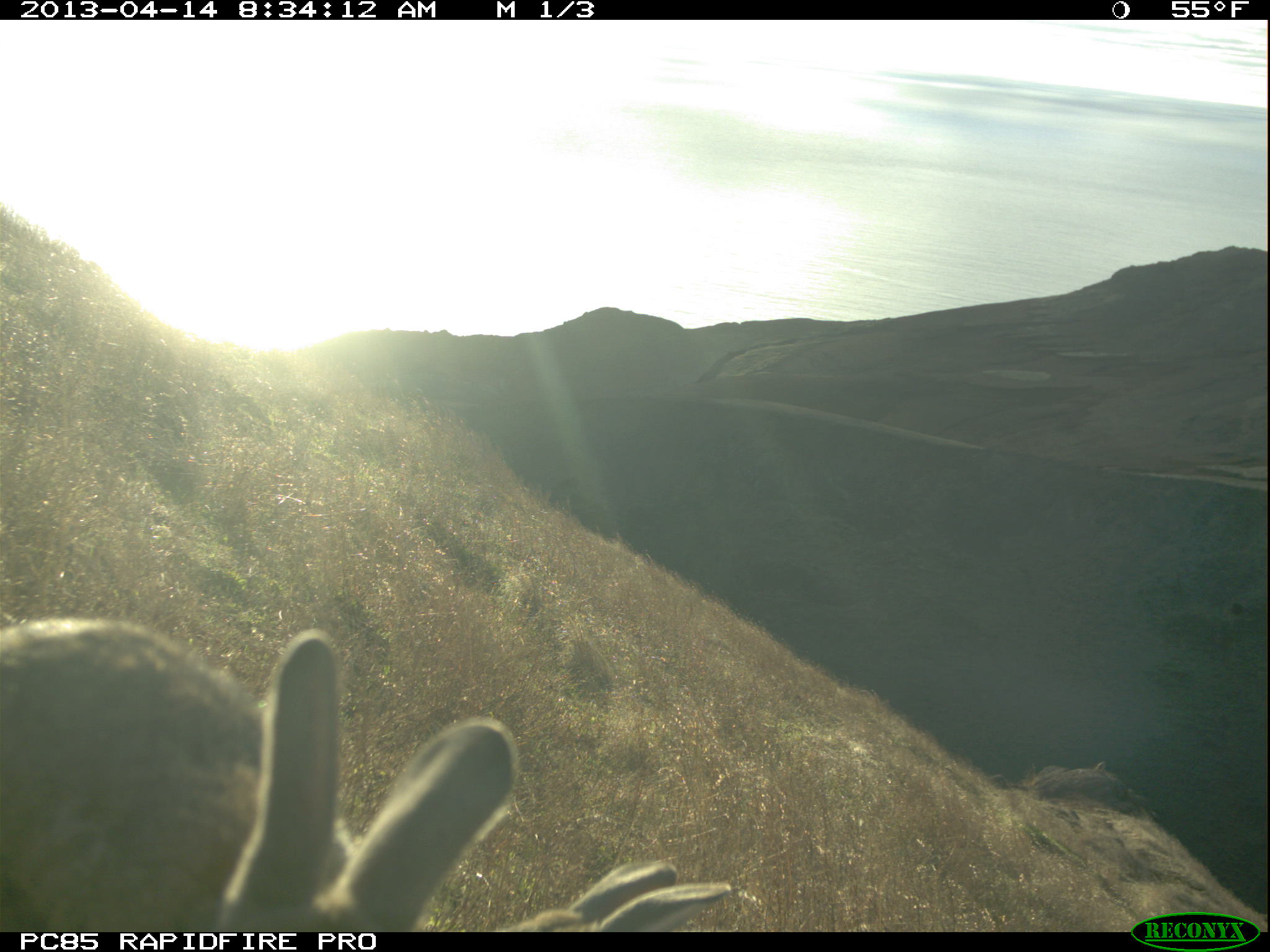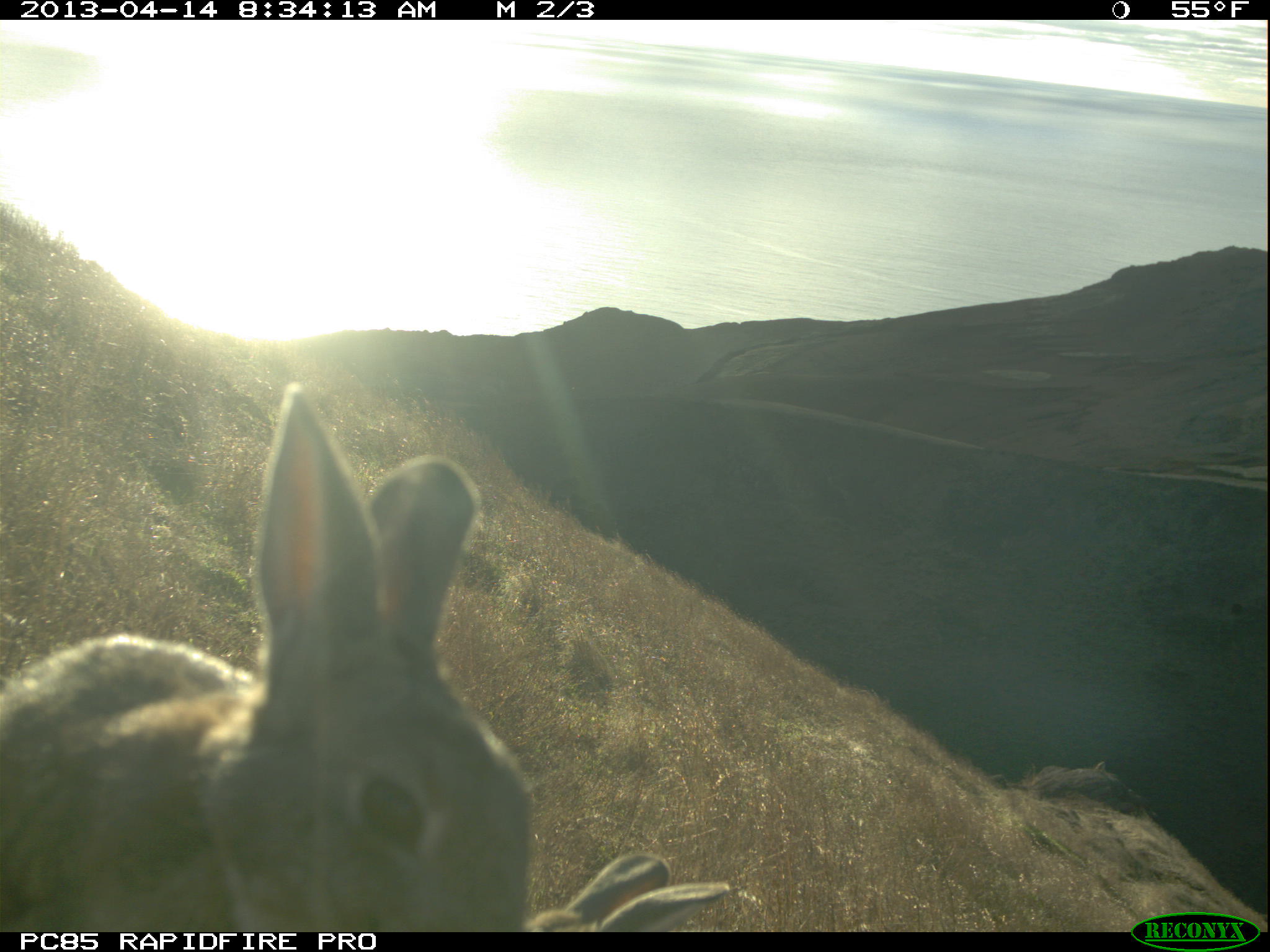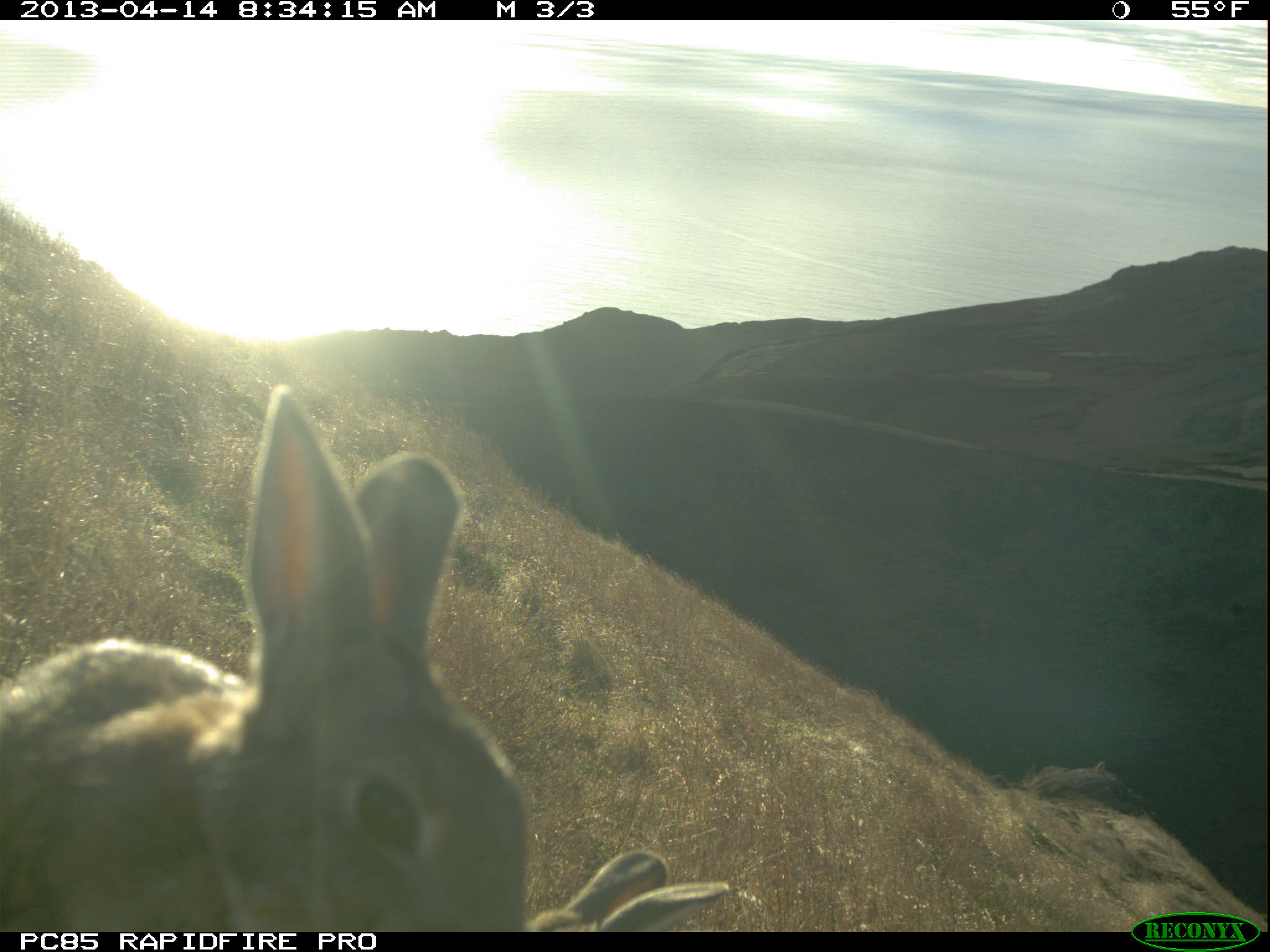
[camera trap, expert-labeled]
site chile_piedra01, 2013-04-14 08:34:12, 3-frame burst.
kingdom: Animalia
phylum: Chordata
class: Mammalia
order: Lagomorpha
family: Leporidae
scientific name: Leporidae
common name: rabbits and hares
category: rabbit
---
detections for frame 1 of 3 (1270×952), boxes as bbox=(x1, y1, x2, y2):
rabbit: bbox=(0, 614, 515, 935); bbox=(482, 852, 739, 934)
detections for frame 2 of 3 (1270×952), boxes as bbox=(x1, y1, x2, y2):
rabbit: bbox=(0, 388, 539, 937); bbox=(528, 850, 740, 933)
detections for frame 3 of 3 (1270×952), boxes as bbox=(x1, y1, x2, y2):
rabbit: bbox=(0, 392, 533, 933); bbox=(521, 837, 737, 932)